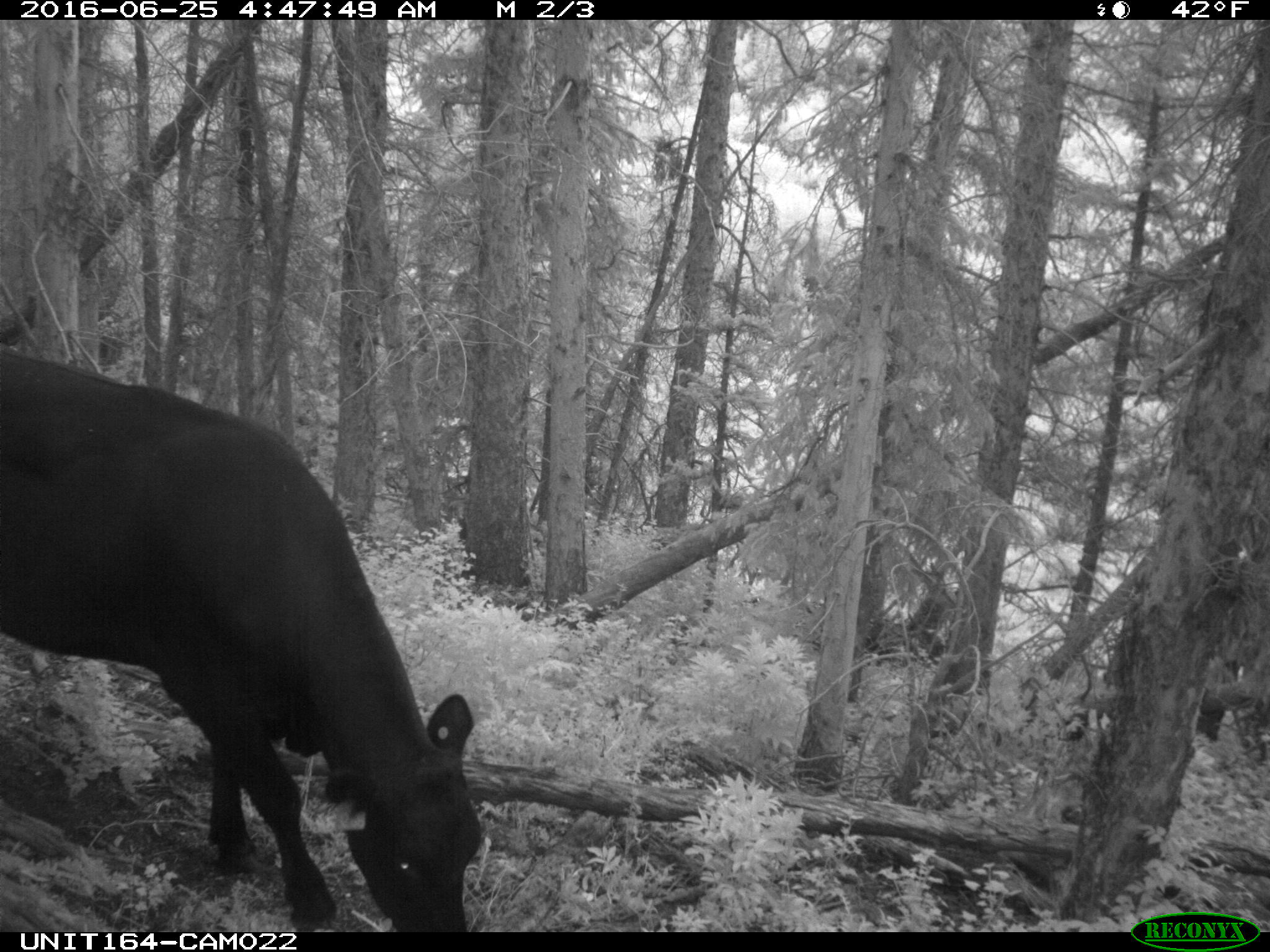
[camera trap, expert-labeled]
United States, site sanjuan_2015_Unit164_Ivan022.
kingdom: Animalia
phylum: Chordata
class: Mammalia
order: Artiodactyla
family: Bovidae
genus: Bos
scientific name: Bos taurus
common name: domestic cow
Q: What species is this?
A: Bos taurus (domestic cow).